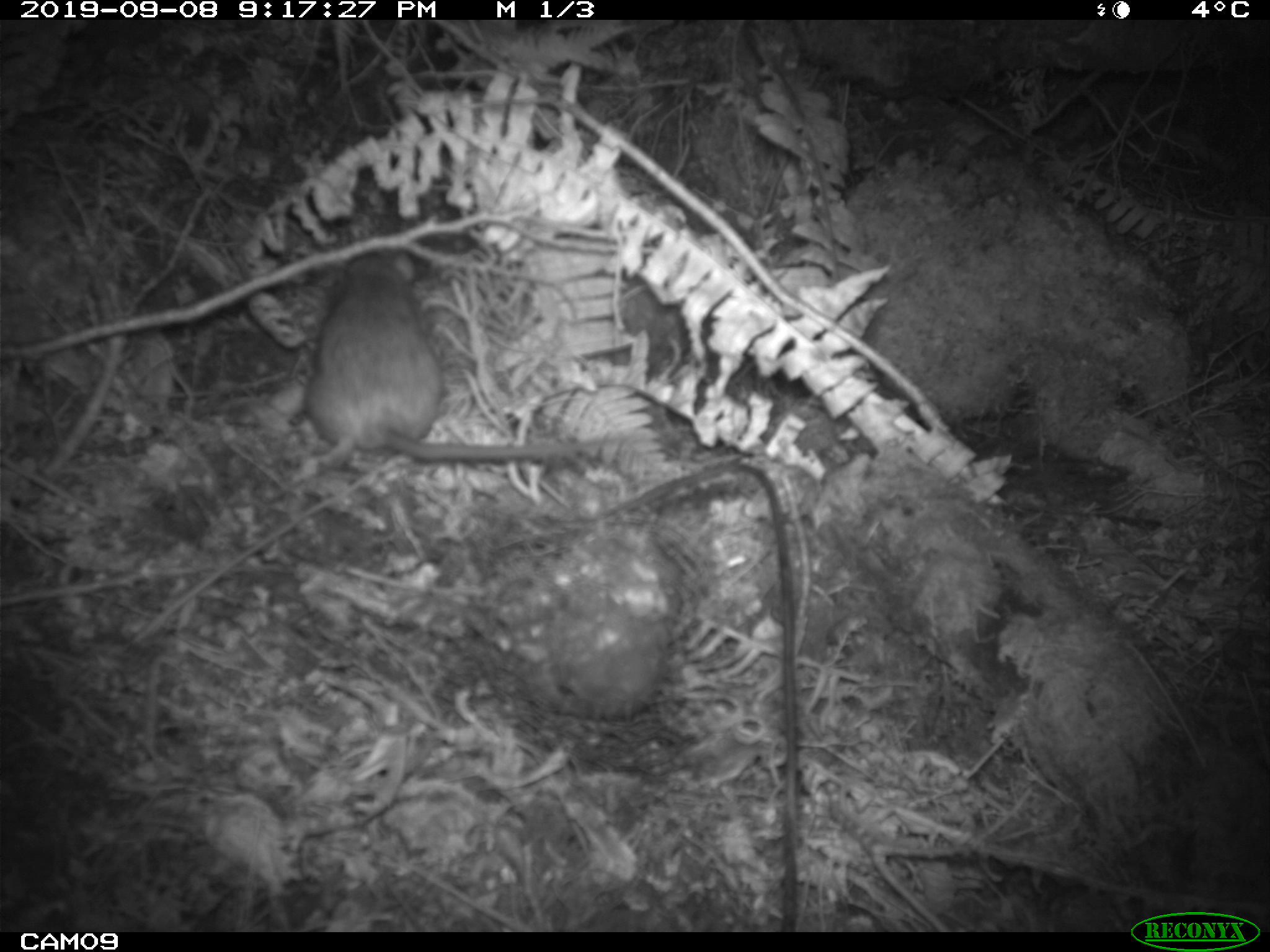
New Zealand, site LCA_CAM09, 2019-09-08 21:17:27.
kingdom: Animalia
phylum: Chordata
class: Mammalia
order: Rodentia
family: Muridae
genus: Rattus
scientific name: Rattus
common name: rat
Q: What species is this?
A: Rat (Rattus).